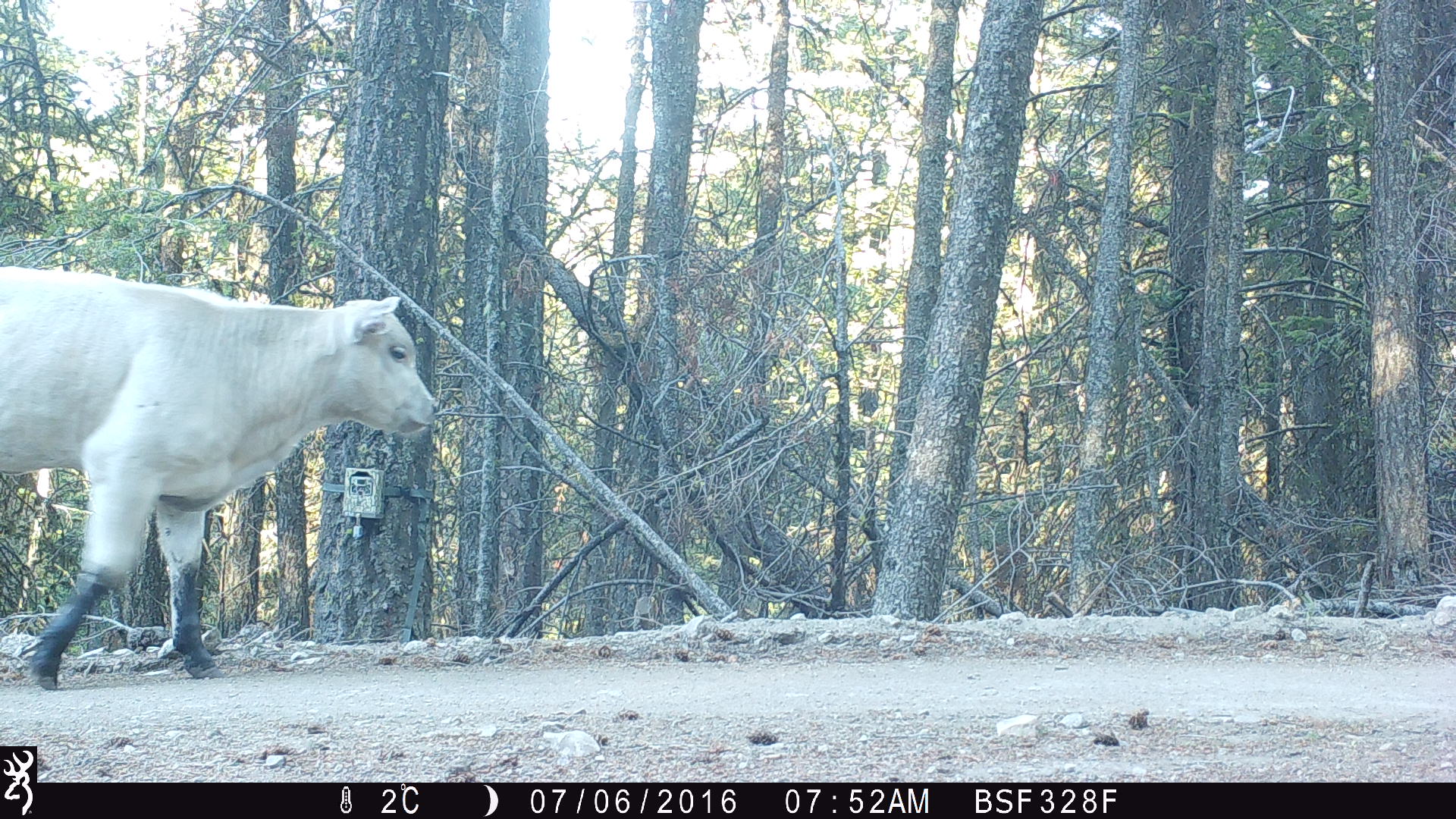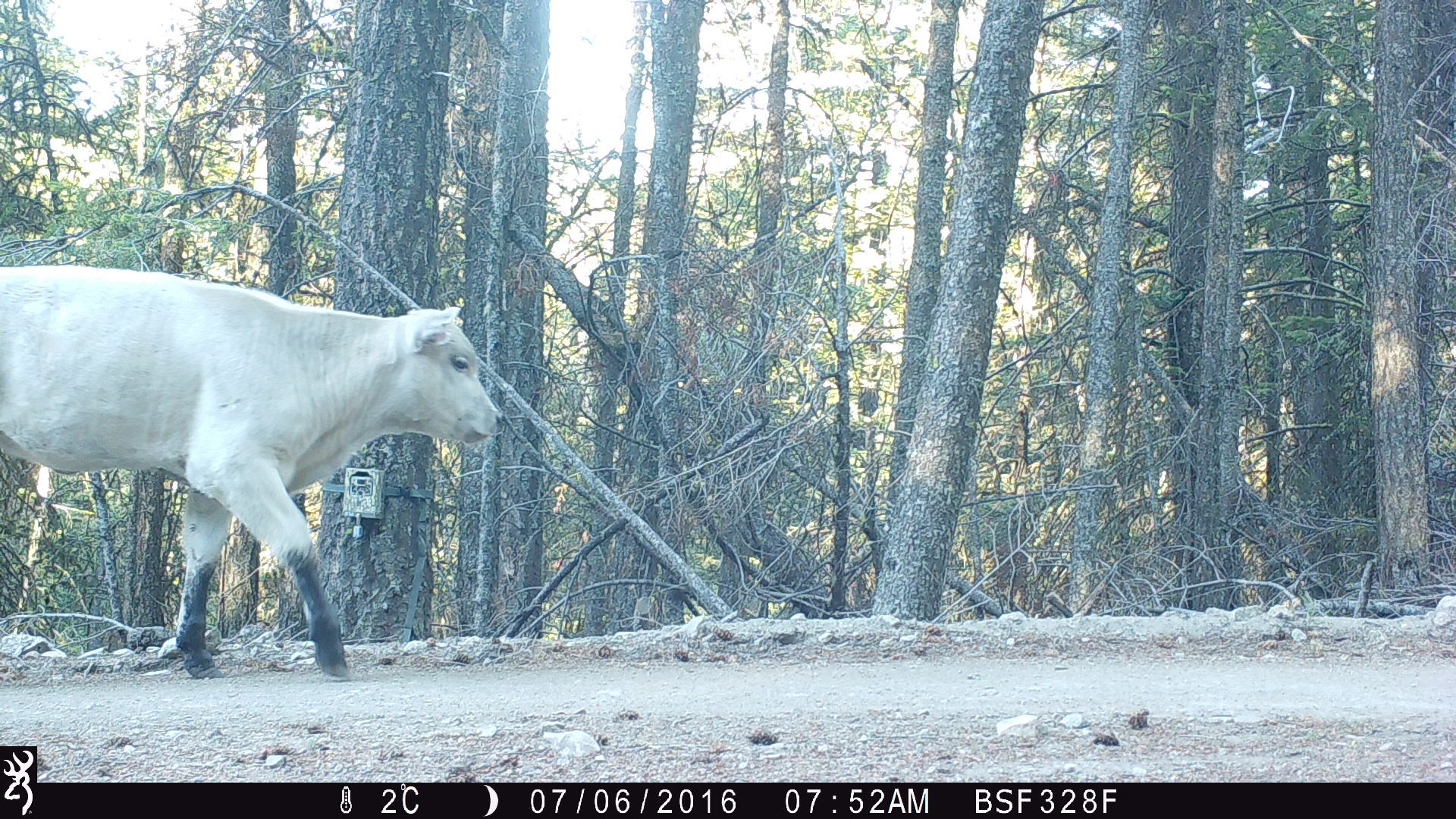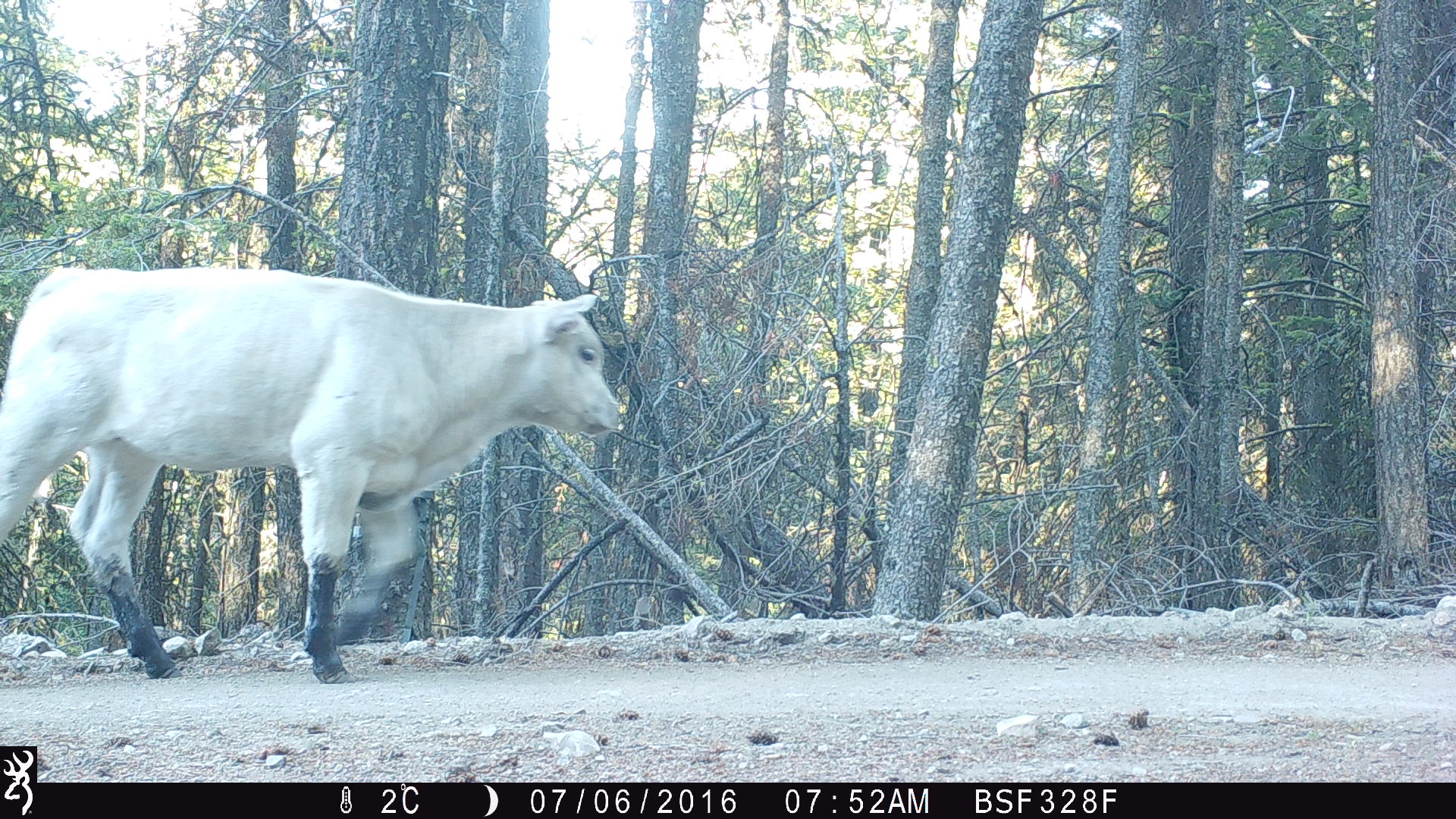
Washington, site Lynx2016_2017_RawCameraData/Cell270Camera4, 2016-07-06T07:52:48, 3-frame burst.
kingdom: Animalia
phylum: Chordata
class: Mammalia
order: Artiodactyla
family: Bovidae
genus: Bos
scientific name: Bos taurus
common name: domestic cattle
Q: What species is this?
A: Domestic cattle (Bos taurus).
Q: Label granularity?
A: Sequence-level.